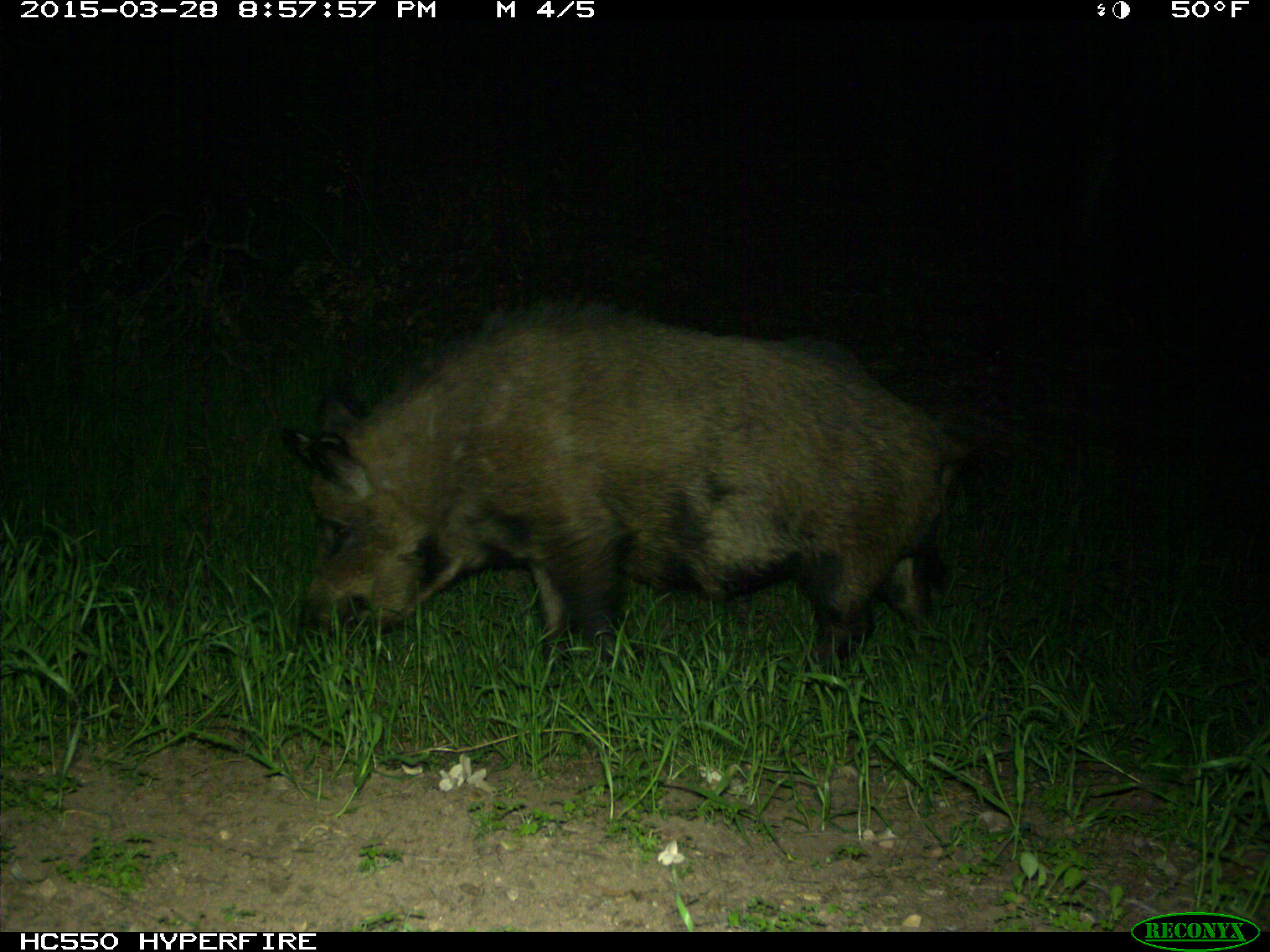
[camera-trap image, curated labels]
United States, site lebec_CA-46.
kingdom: Animalia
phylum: Chordata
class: Mammalia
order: Artiodactyla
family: Suidae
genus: Sus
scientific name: Sus scrofa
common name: wild boar